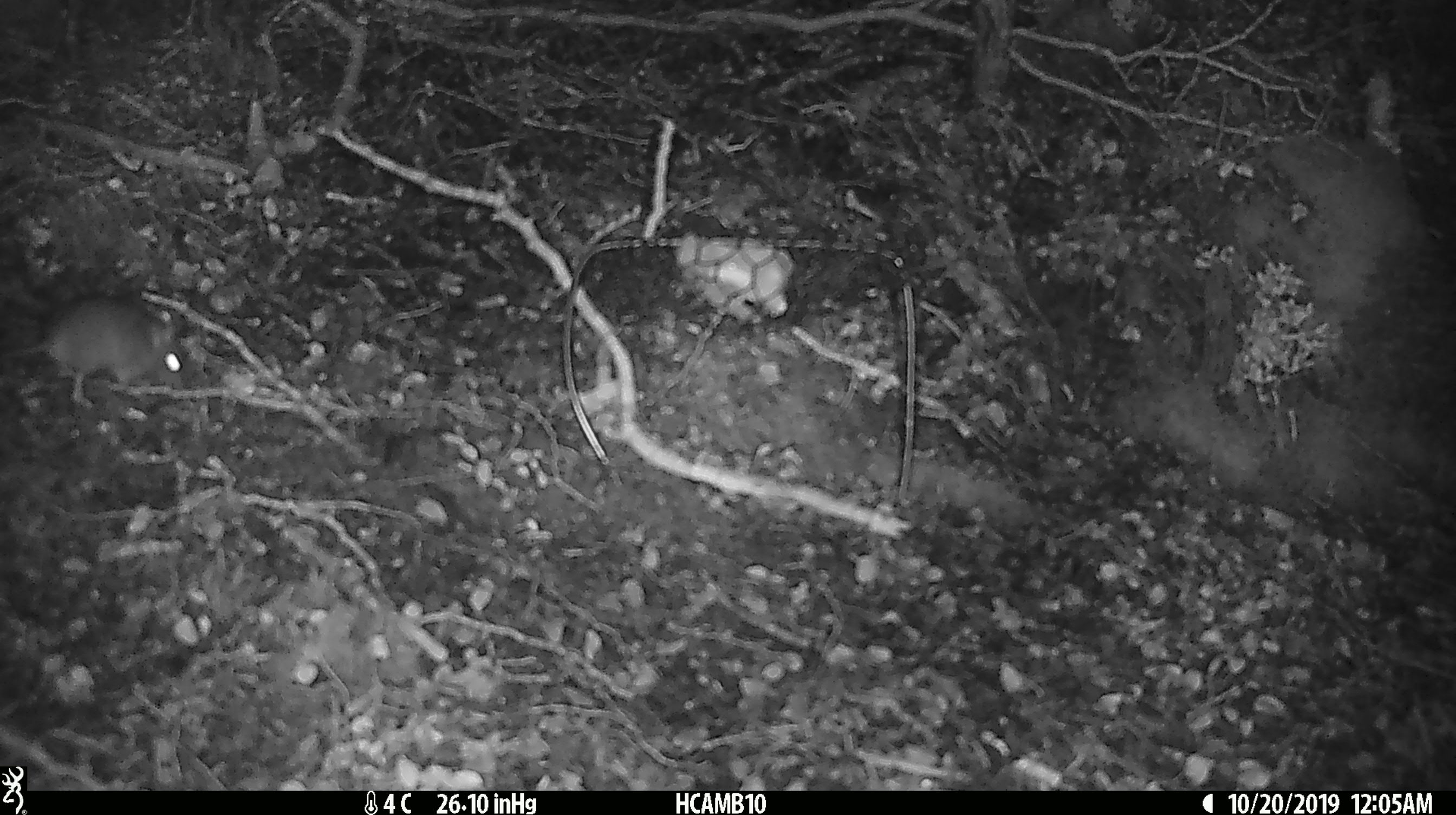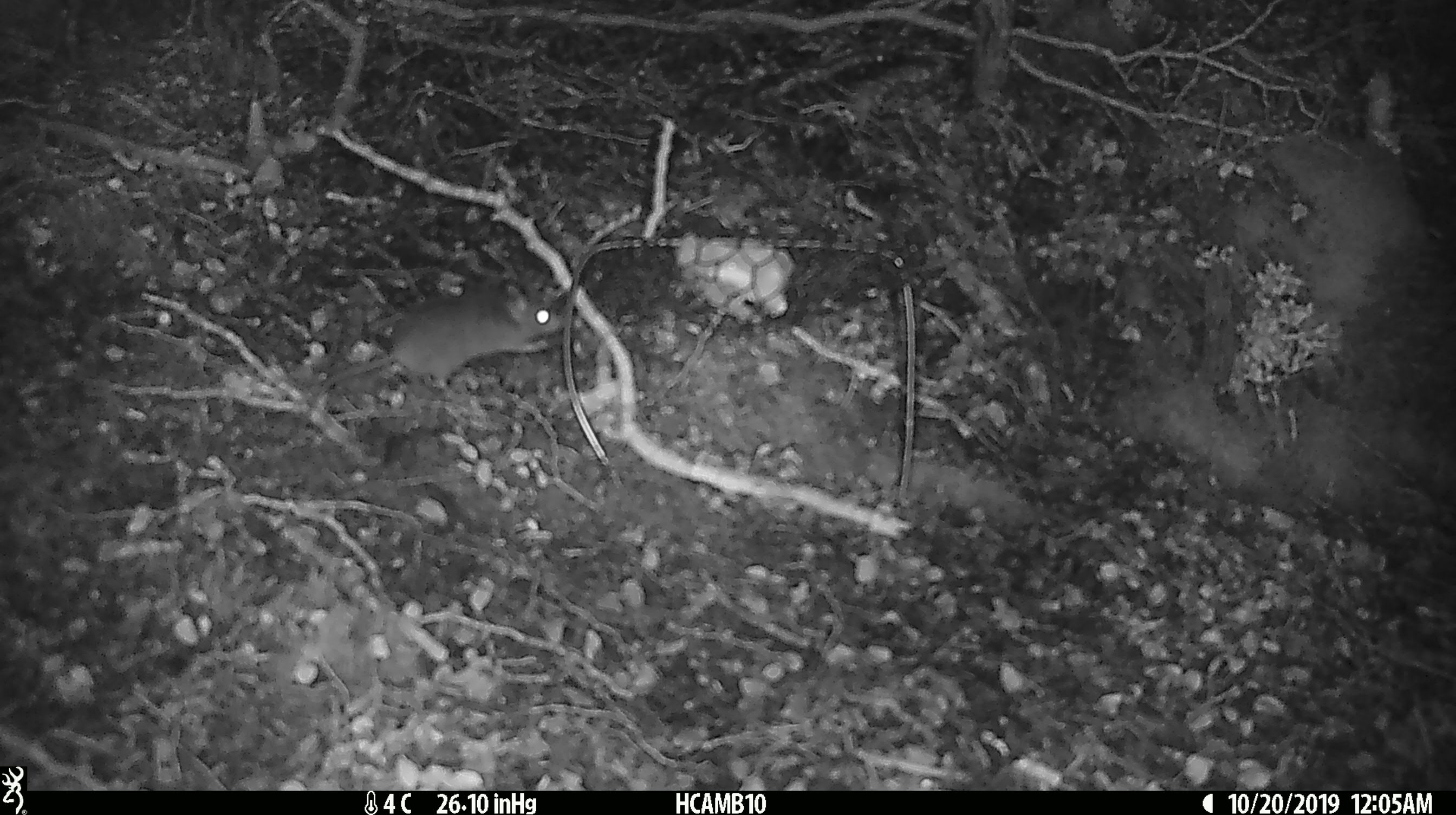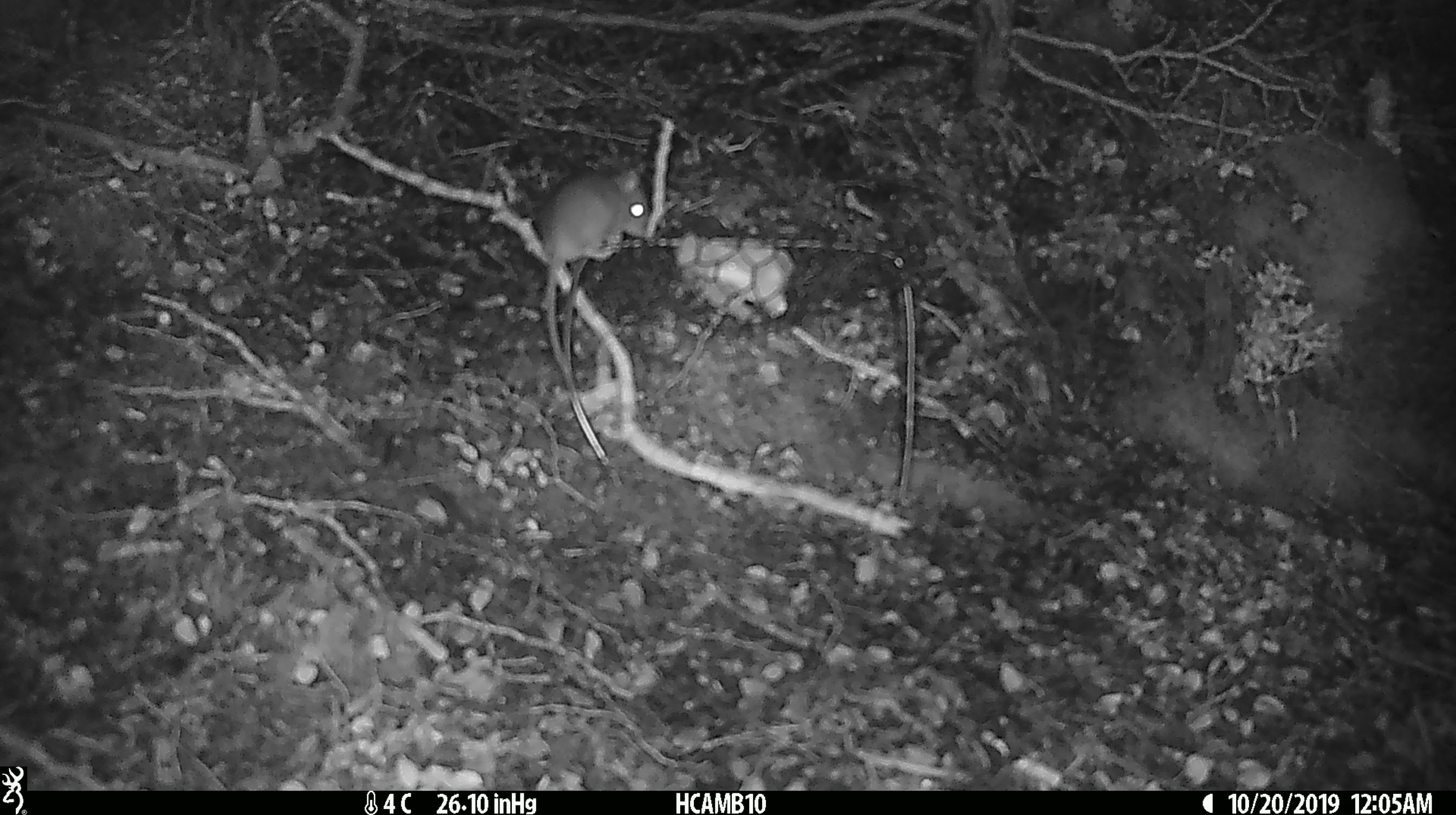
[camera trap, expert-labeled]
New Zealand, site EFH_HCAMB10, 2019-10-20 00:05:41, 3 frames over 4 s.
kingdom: Animalia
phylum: Chordata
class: Mammalia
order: Rodentia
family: Muridae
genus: Mus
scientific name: Mus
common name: mouse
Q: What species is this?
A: Mouse (Mus).